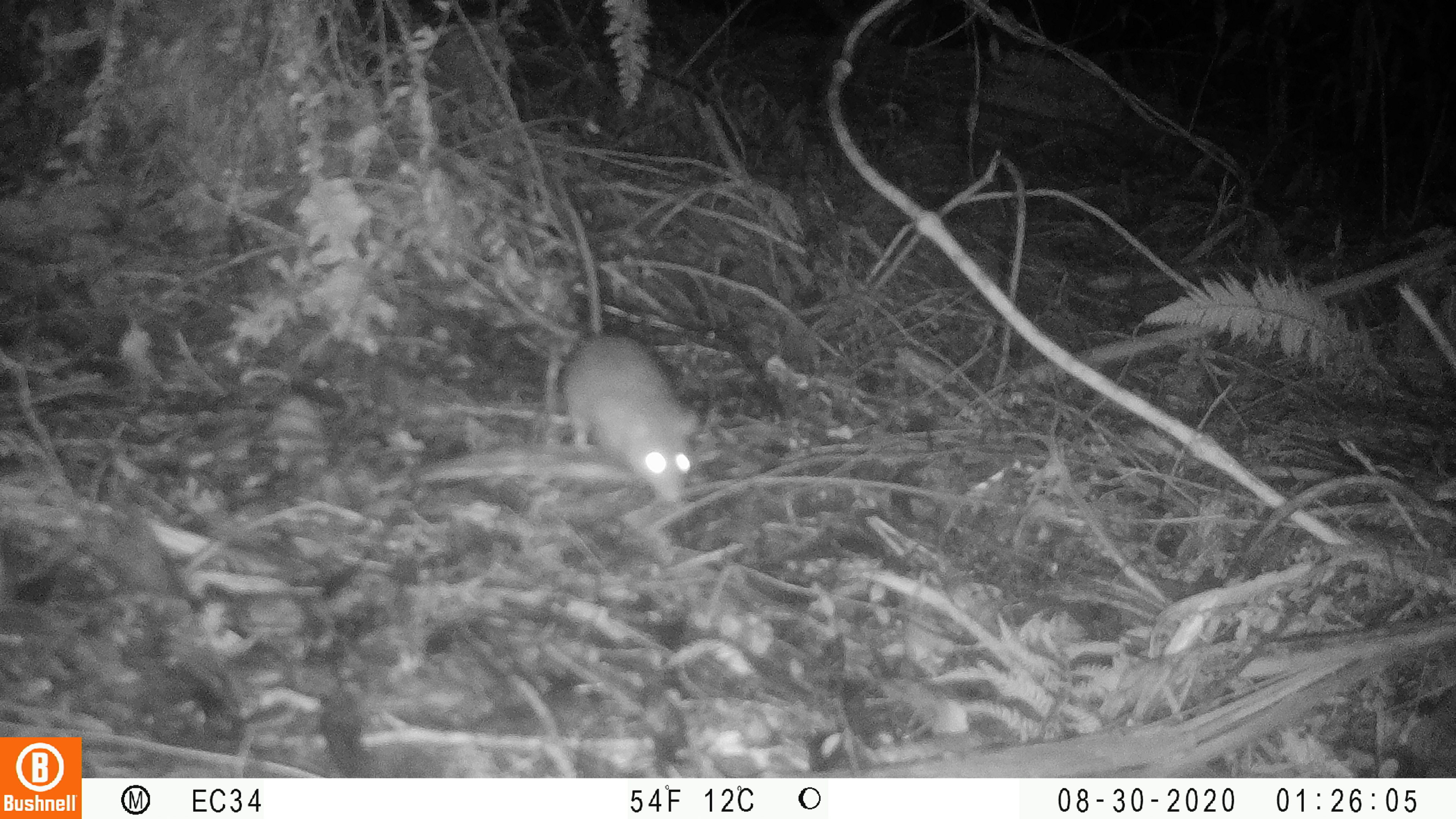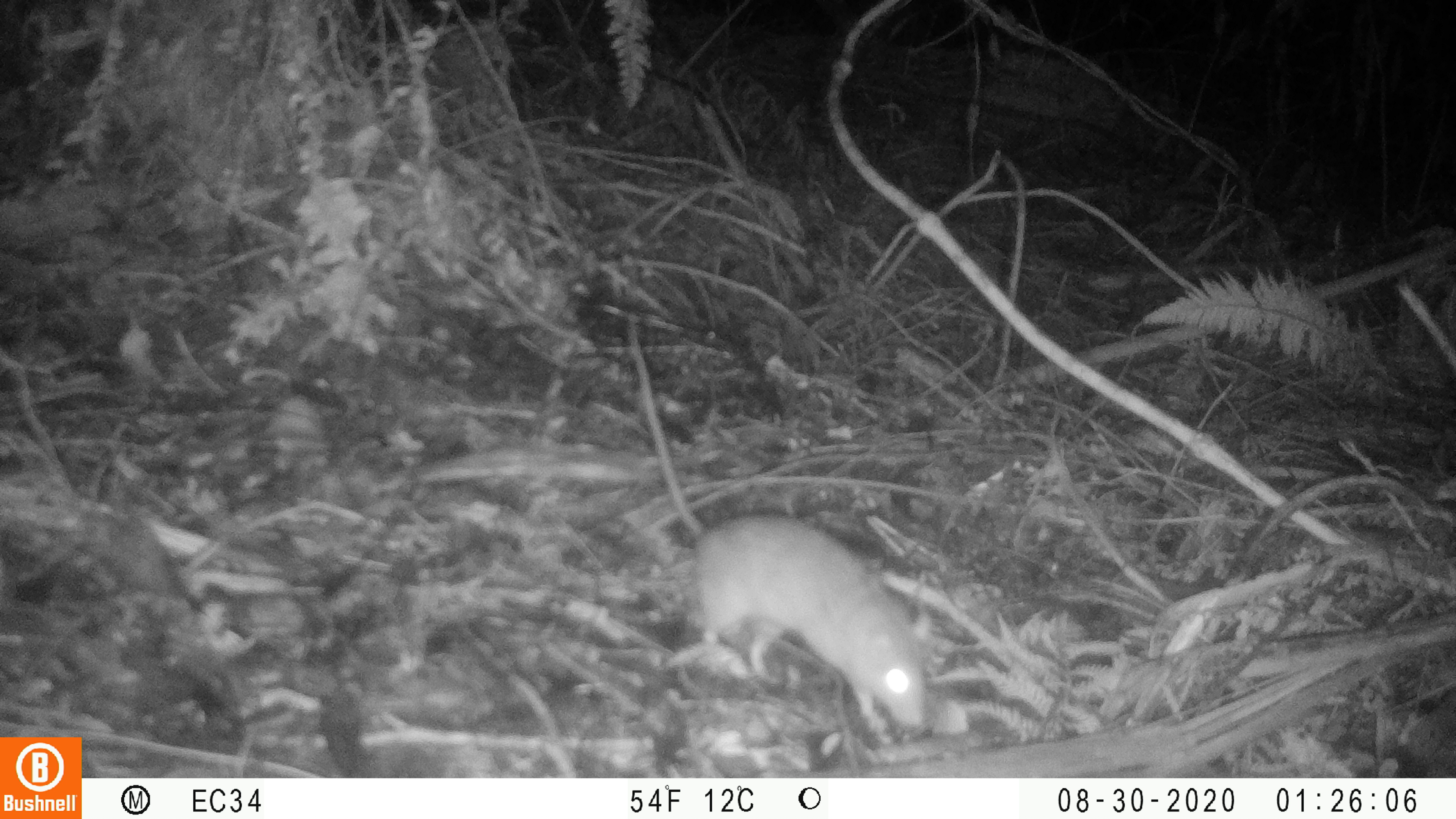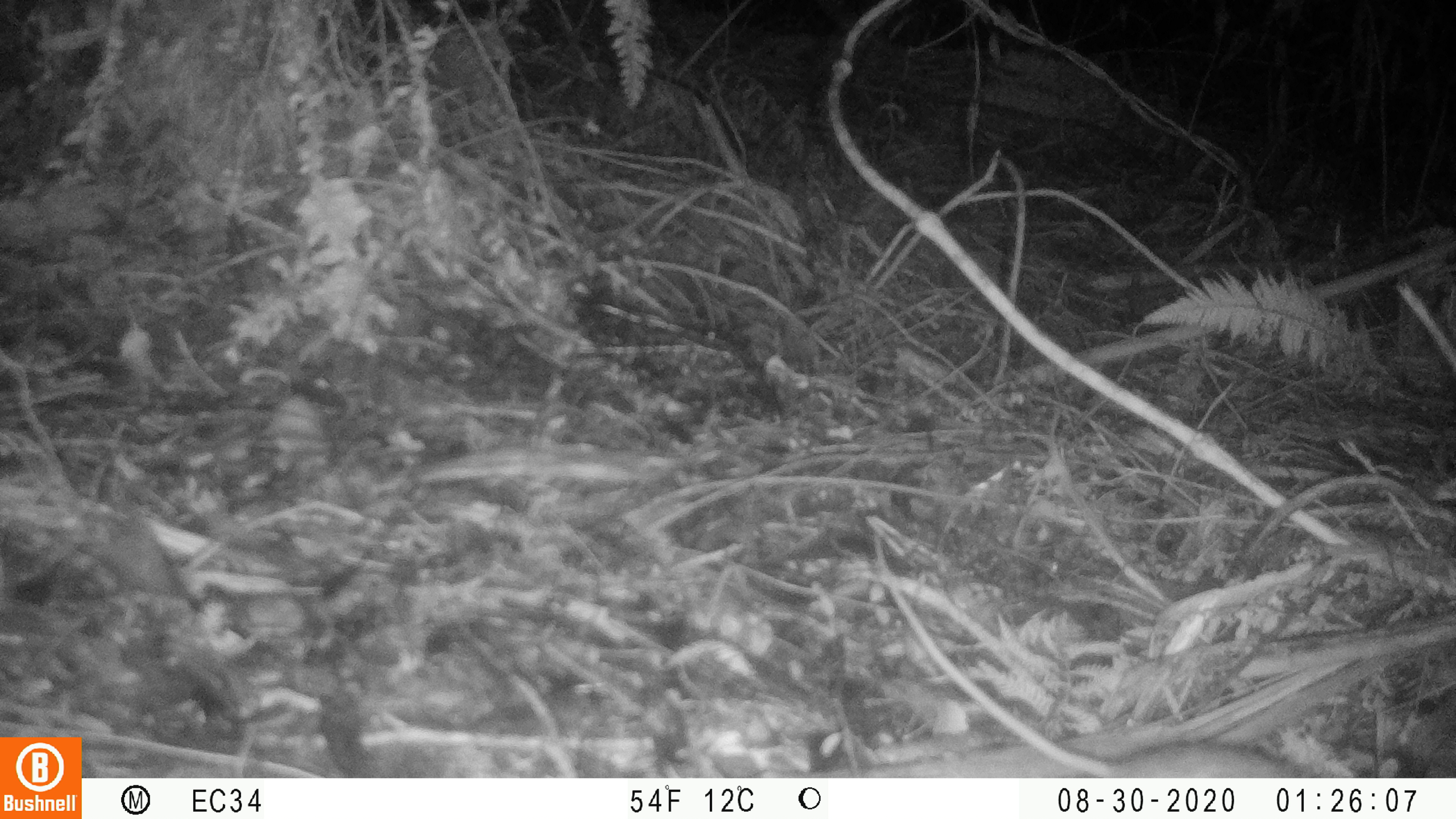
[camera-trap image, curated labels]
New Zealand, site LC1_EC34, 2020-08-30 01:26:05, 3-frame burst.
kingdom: Animalia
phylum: Chordata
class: Mammalia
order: Rodentia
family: Muridae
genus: Rattus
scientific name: Rattus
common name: rat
Rat (Rattus).